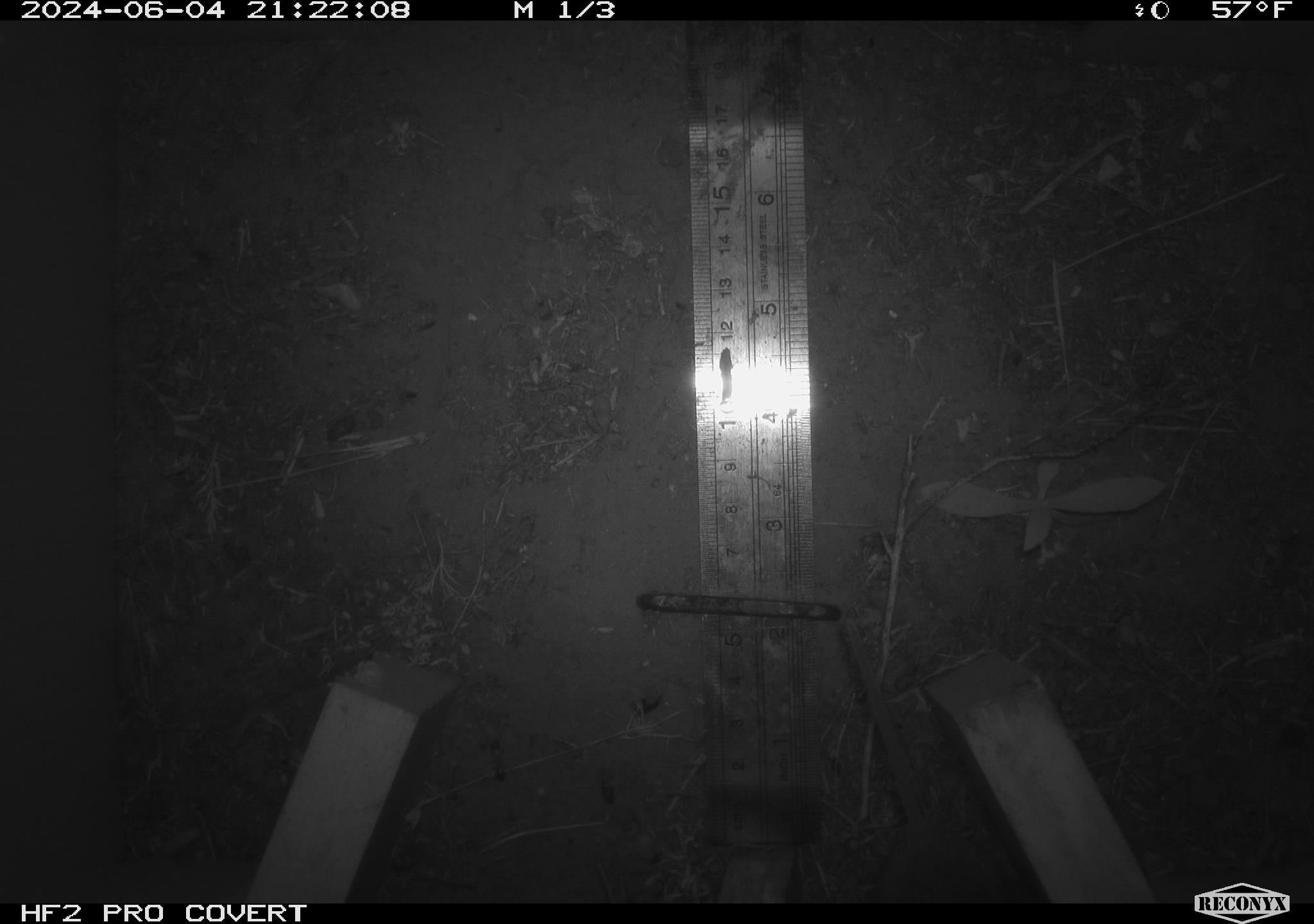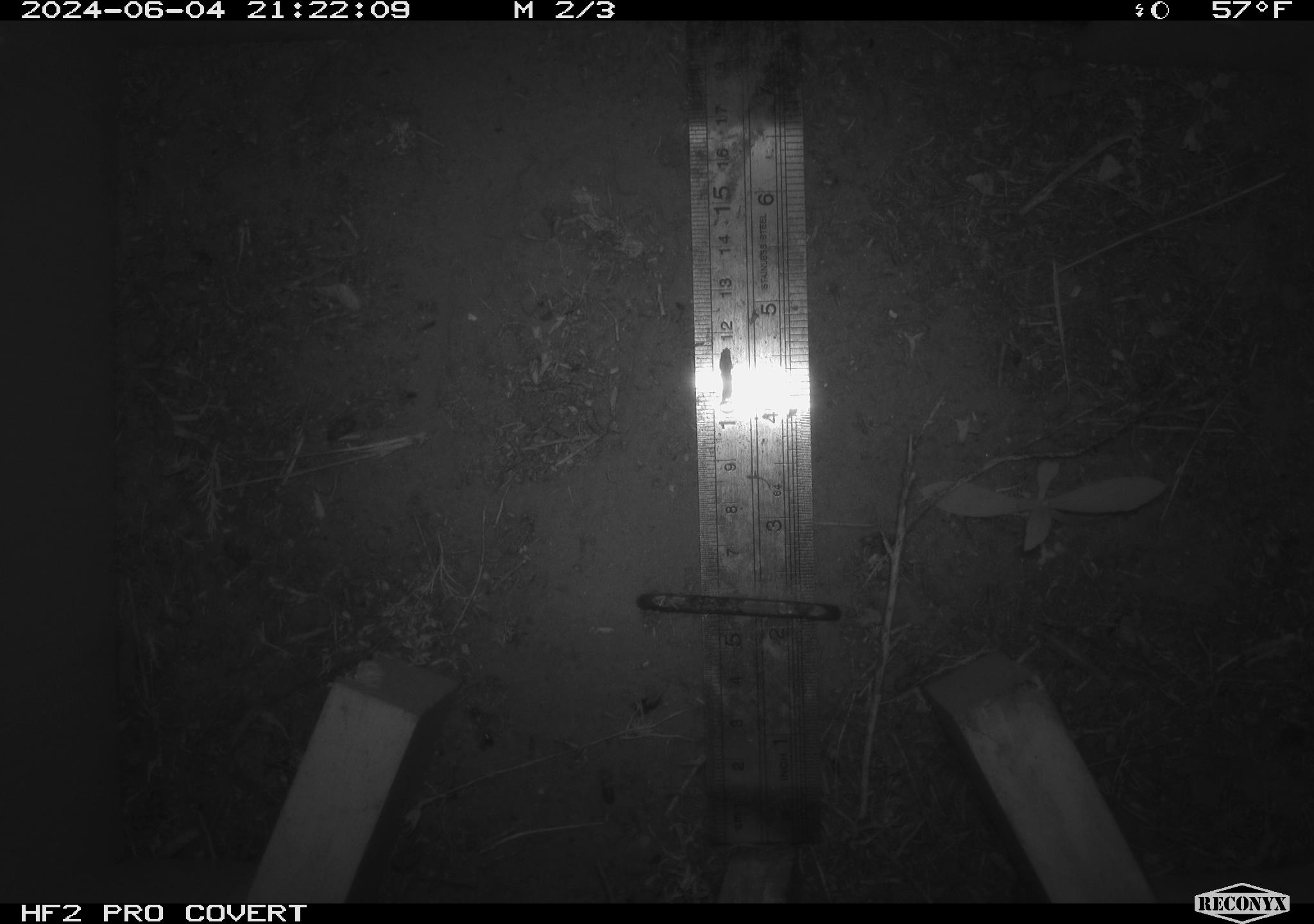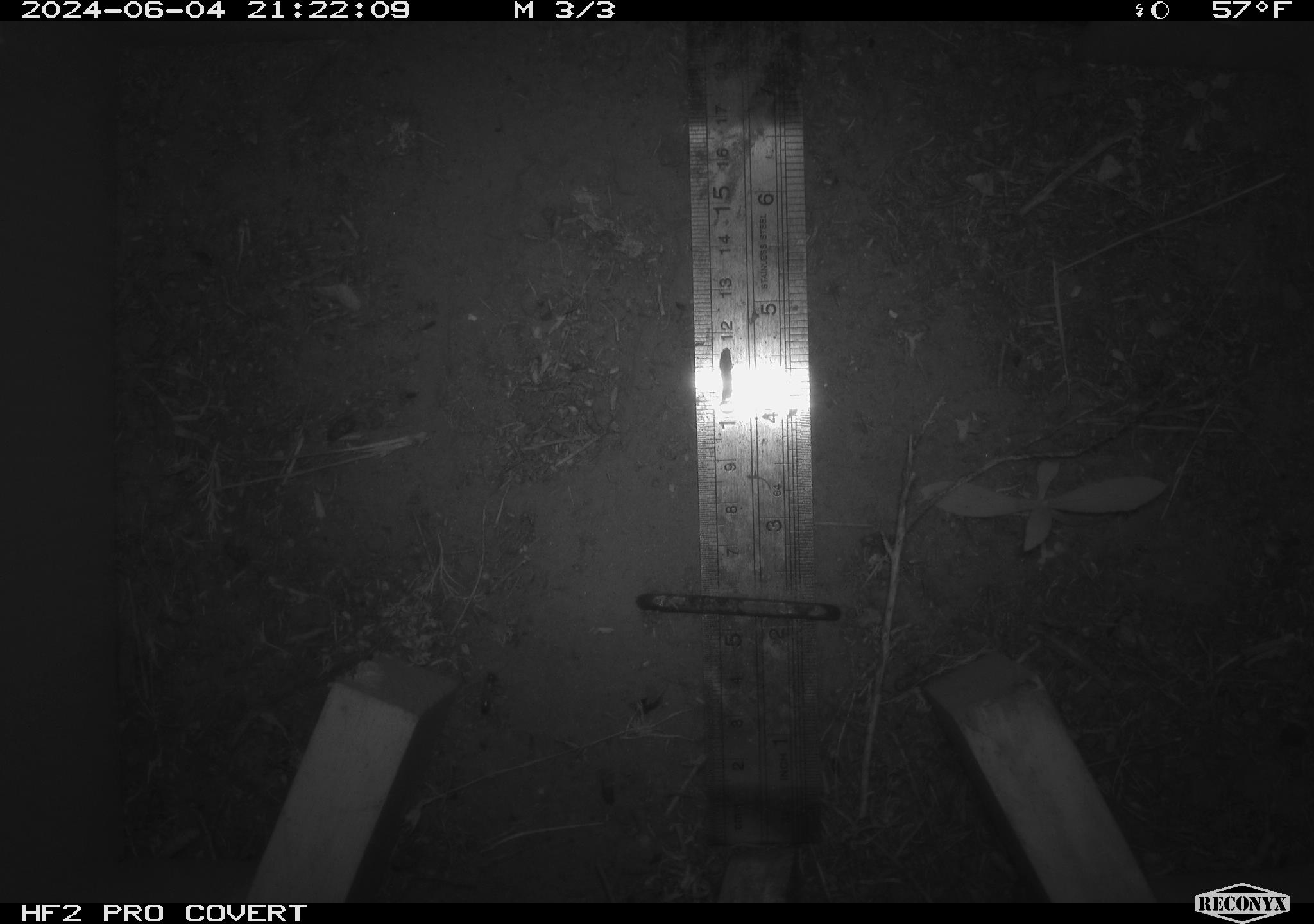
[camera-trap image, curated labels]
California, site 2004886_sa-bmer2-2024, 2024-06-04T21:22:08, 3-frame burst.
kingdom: Animalia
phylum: Chordata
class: Mammalia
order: Rodentia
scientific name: Rodentia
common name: mouse species